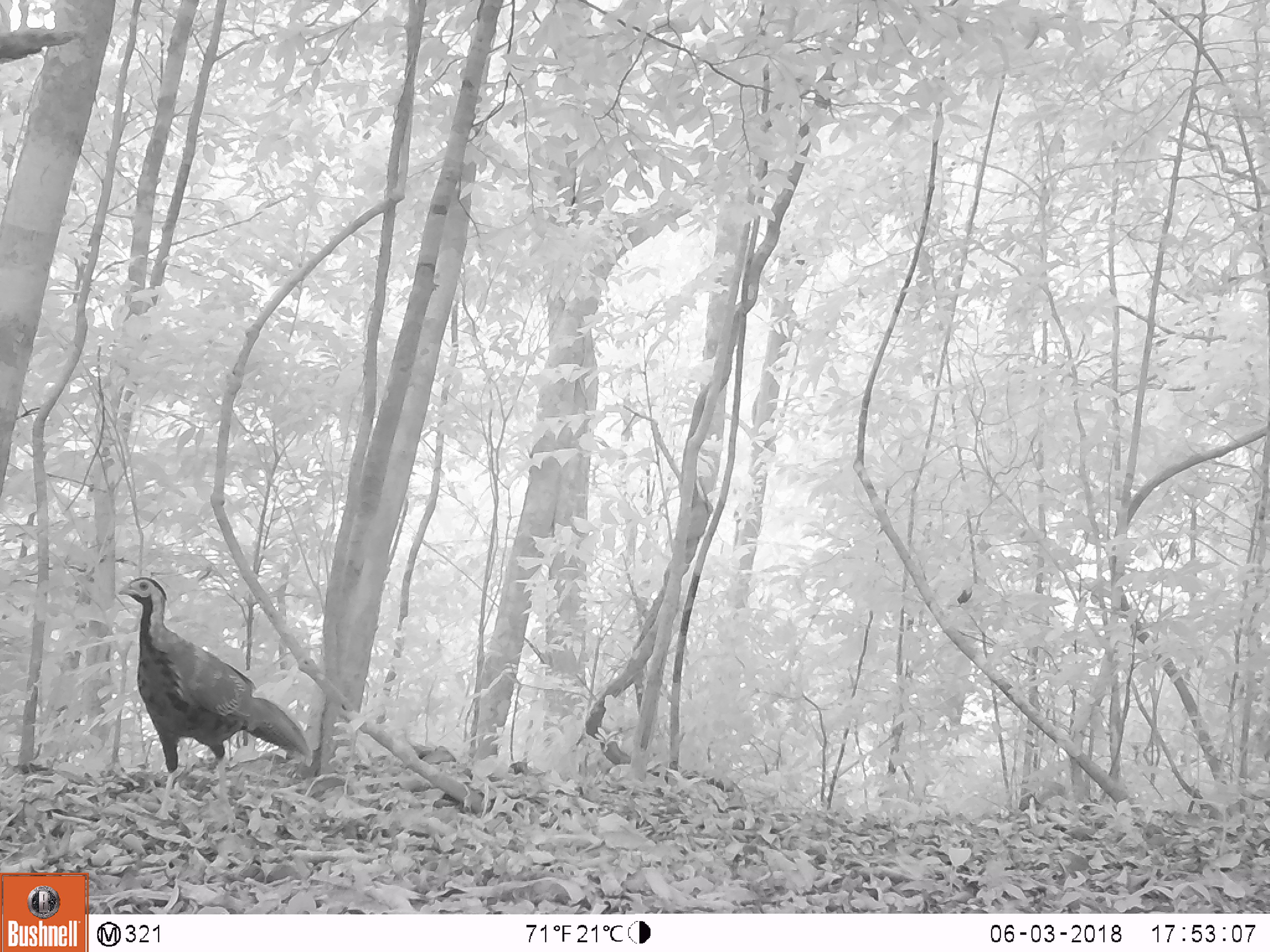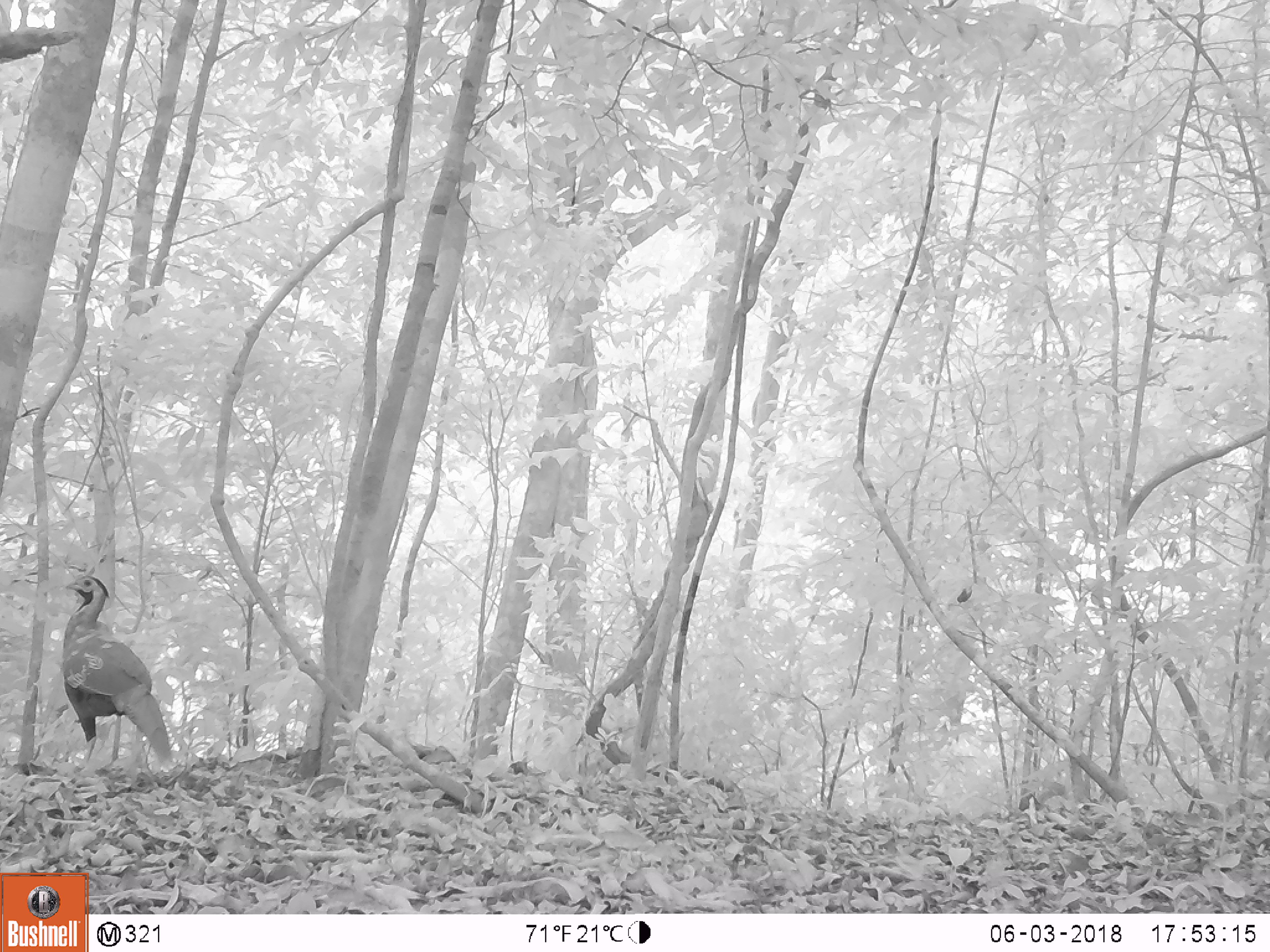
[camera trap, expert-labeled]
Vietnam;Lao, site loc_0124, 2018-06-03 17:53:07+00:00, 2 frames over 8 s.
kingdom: Animalia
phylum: Chordata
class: Aves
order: Galliformes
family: Phasianidae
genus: Lophura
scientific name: Lophura nycthemera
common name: silver pheasant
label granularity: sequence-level